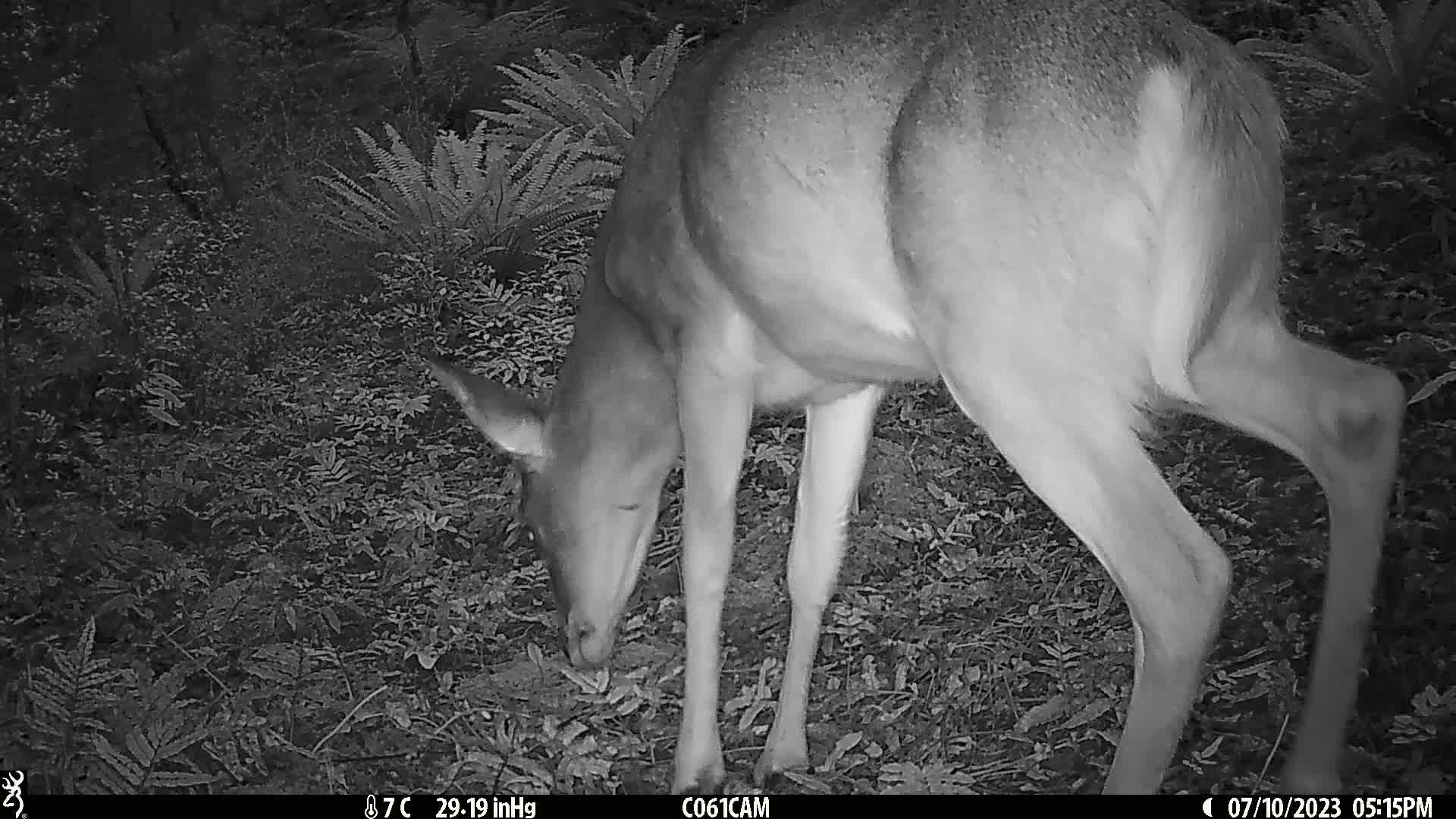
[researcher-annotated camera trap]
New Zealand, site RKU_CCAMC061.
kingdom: Animalia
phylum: Chordata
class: Mammalia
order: Artiodactyla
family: Cervidae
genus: Odocoileus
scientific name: Odocoileus virginianus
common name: white-tailed deer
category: white tailed deer